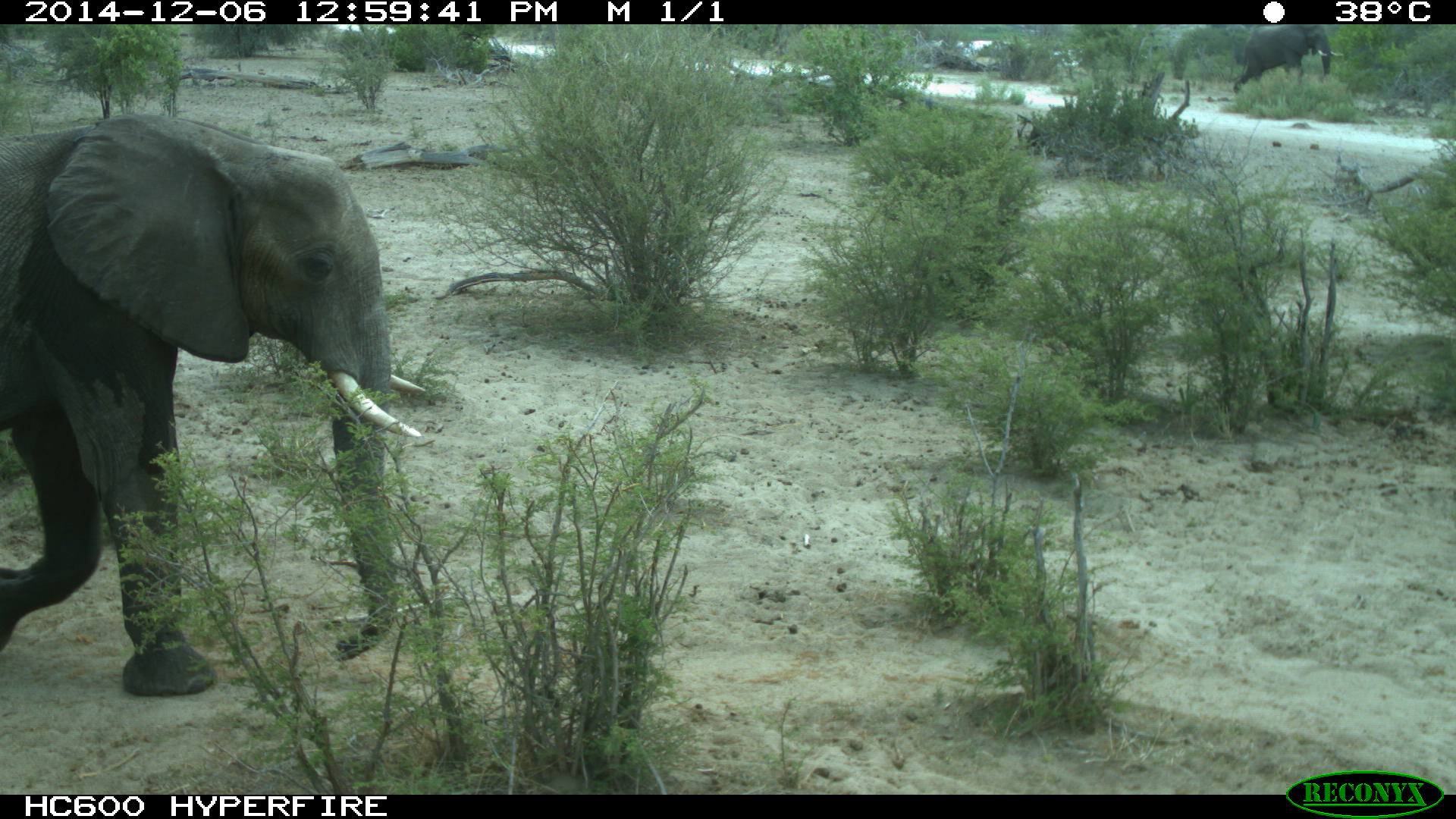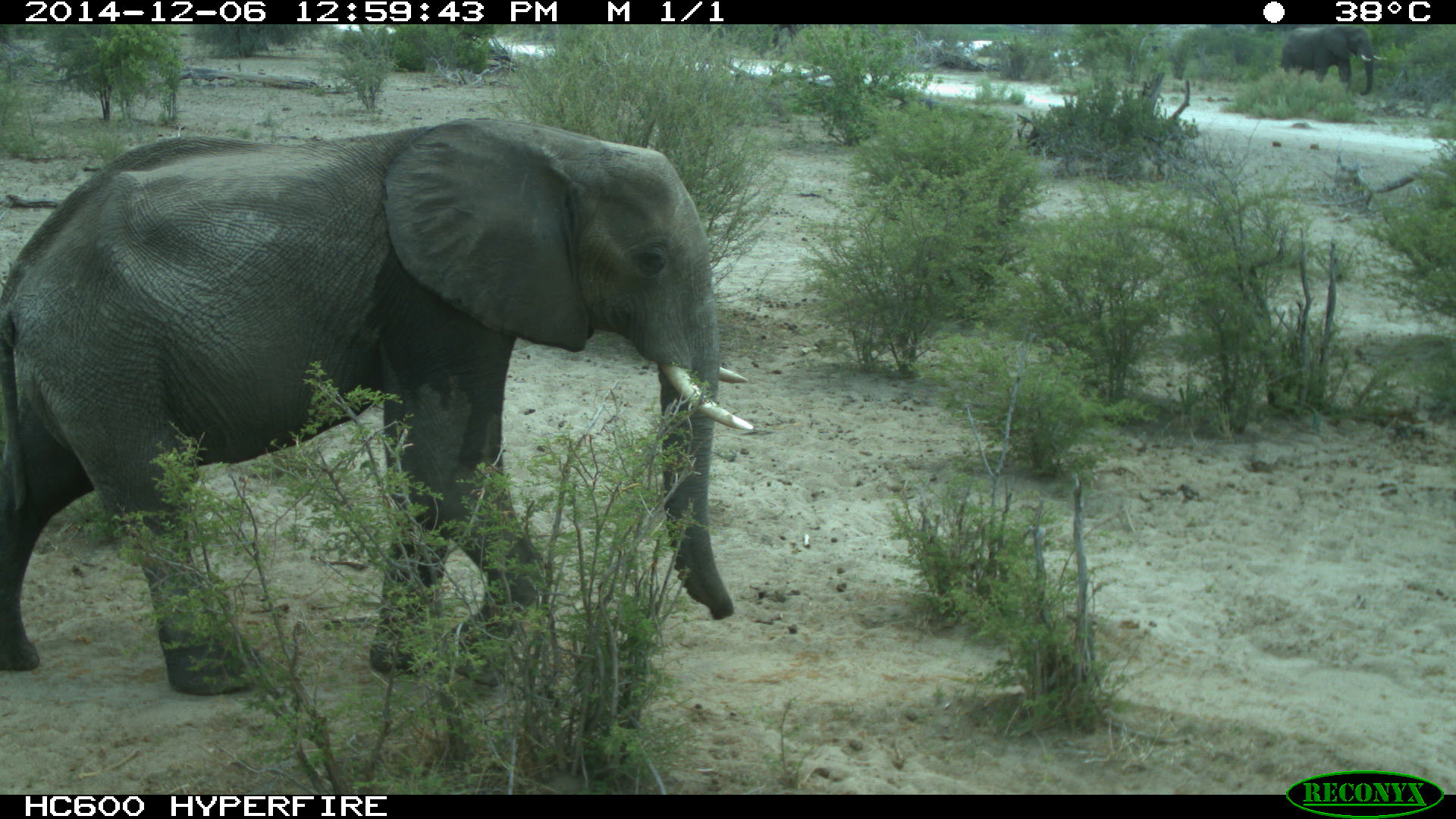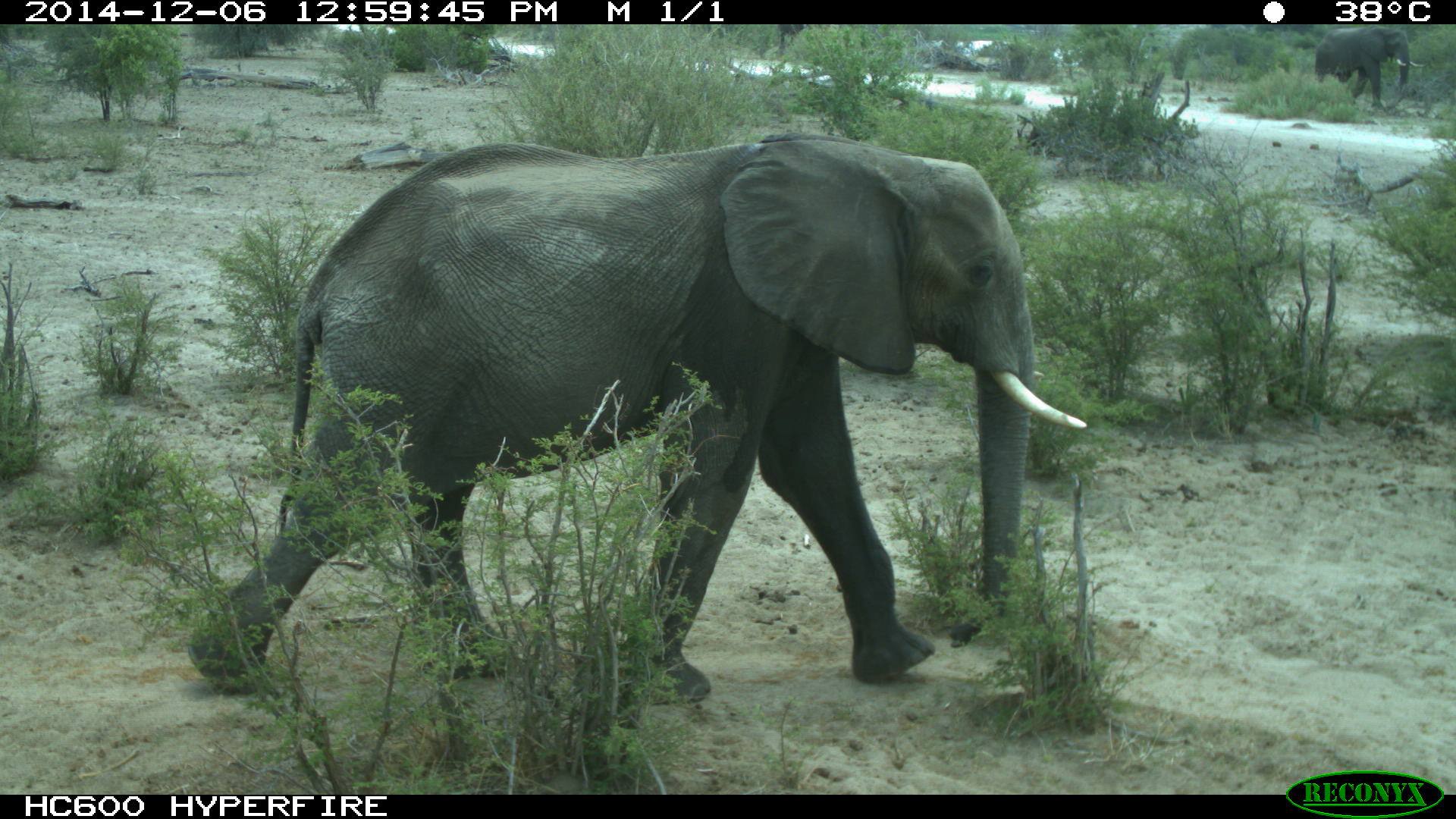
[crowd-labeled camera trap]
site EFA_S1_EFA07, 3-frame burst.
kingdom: Animalia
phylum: Chordata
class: Mammalia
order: Proboscidea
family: Elephantidae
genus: Loxodonta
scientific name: Loxodonta africana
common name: african bush elephant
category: elephant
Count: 3.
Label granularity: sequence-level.